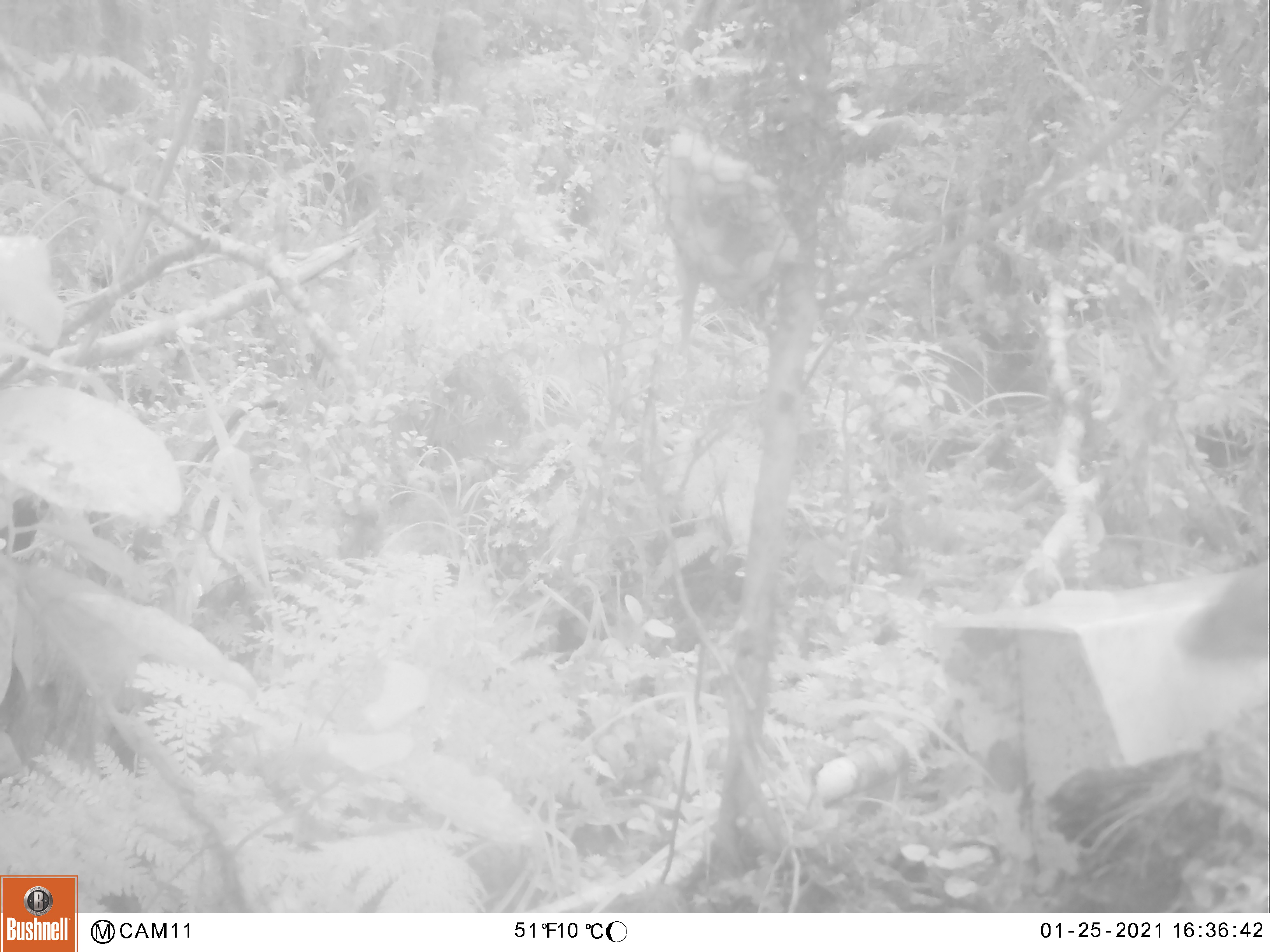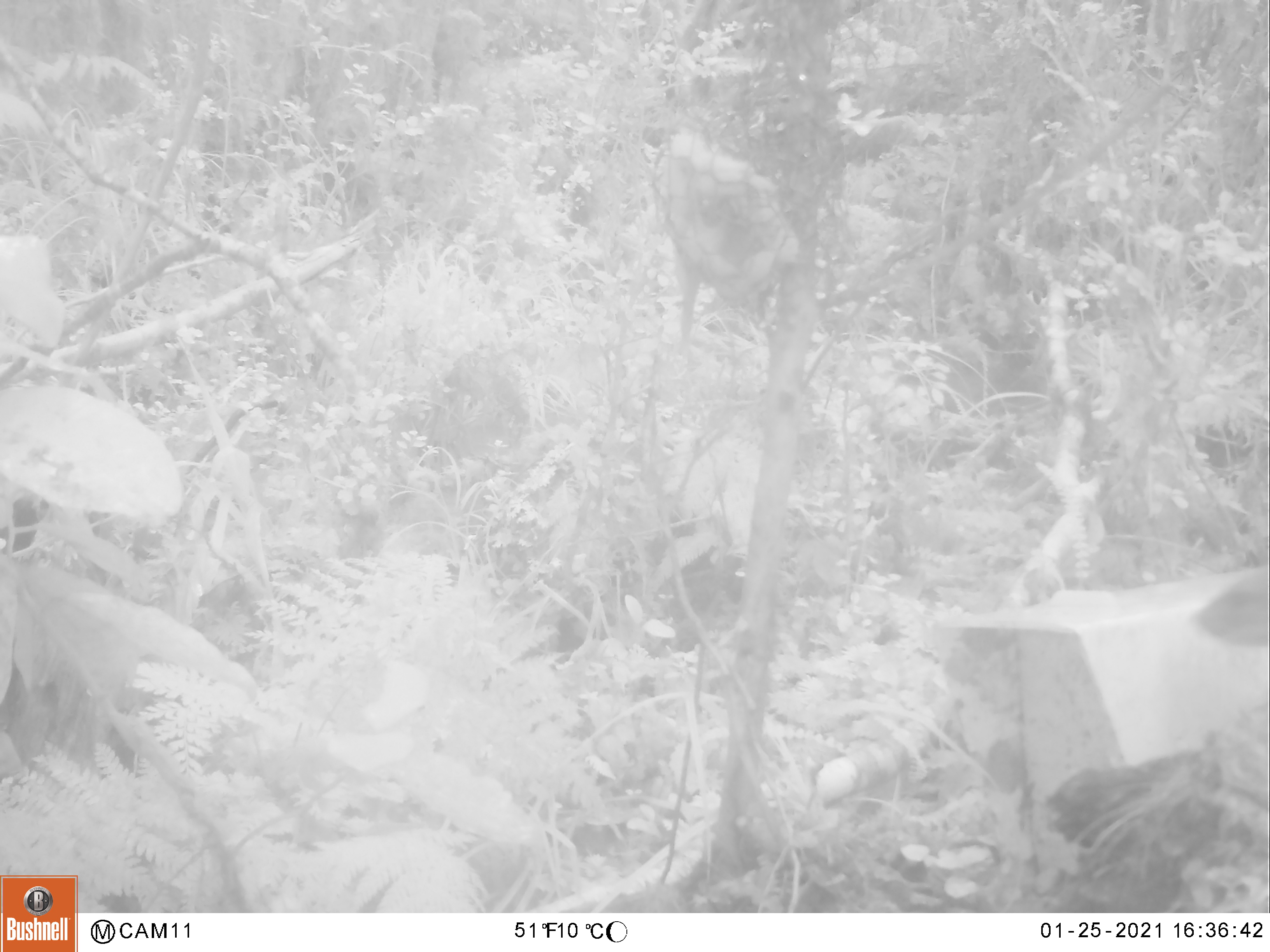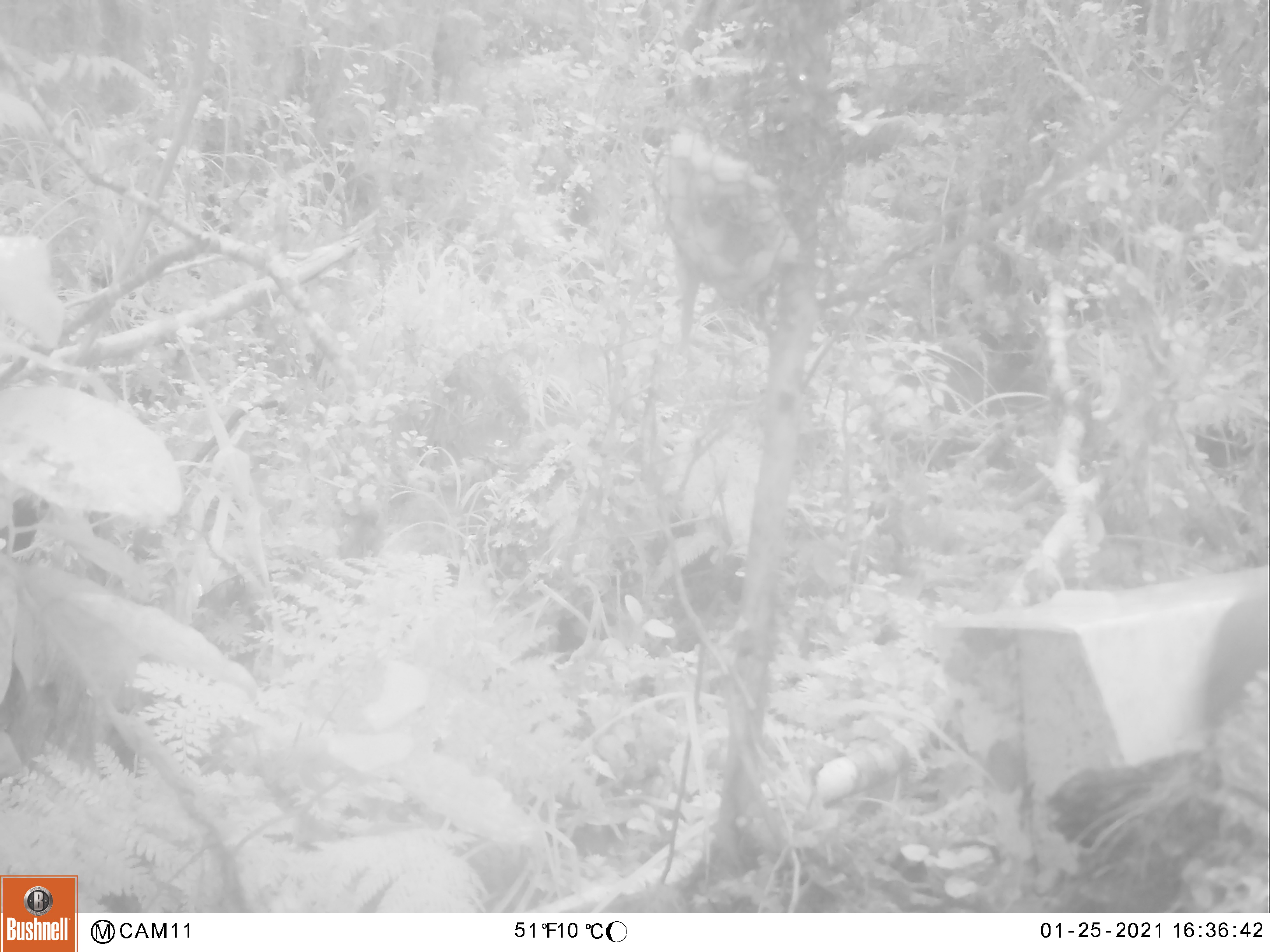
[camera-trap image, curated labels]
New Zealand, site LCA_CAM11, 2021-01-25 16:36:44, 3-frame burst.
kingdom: Animalia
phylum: Chordata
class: Mammalia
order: Carnivora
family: Mustelidae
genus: Mustela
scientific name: Mustela erminea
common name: stoat